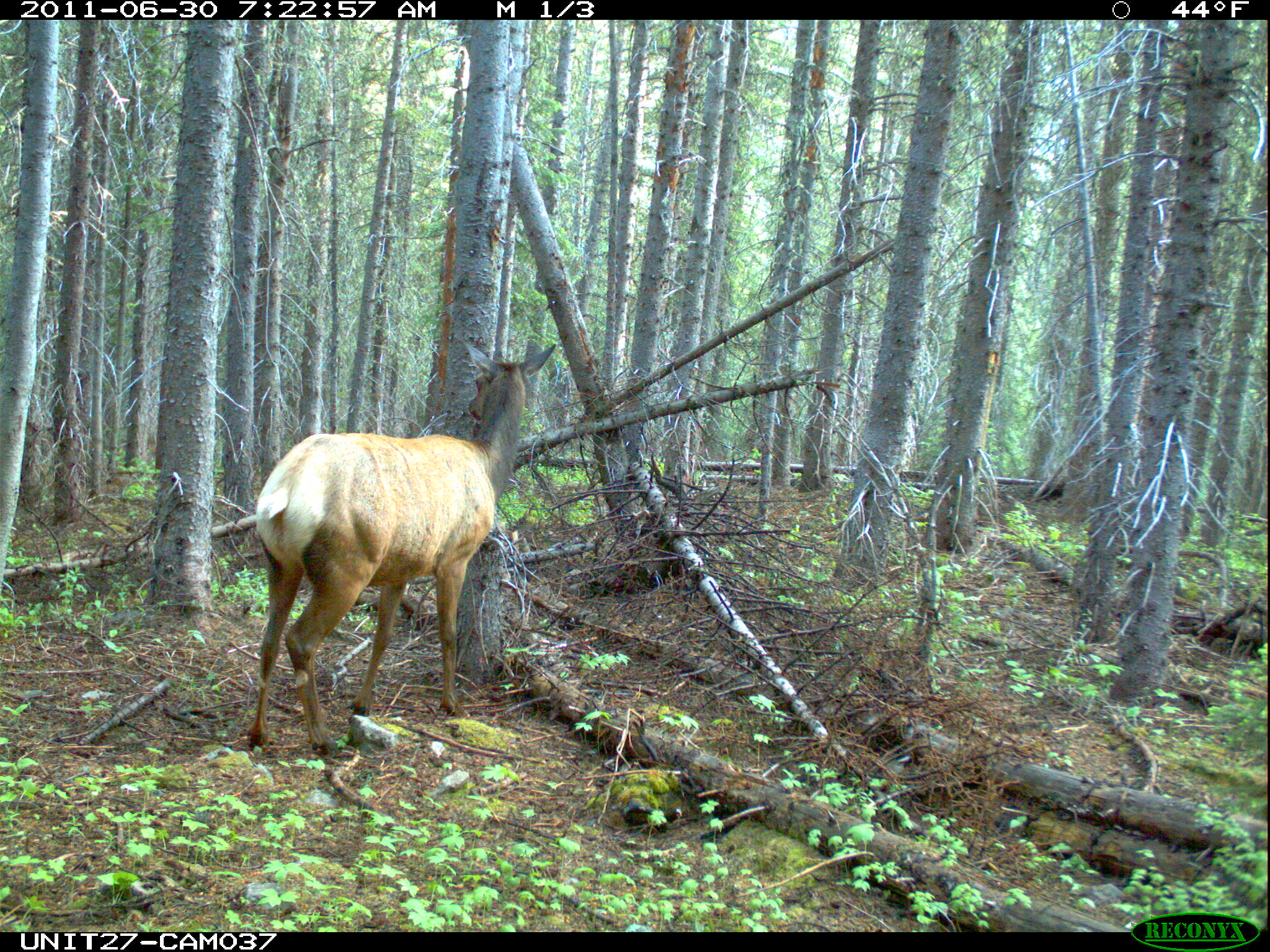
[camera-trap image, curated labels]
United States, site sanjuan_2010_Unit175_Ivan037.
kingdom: Animalia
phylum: Chordata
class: Mammalia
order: Artiodactyla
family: Cervidae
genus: Cervus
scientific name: Cervus elaphus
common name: red deer